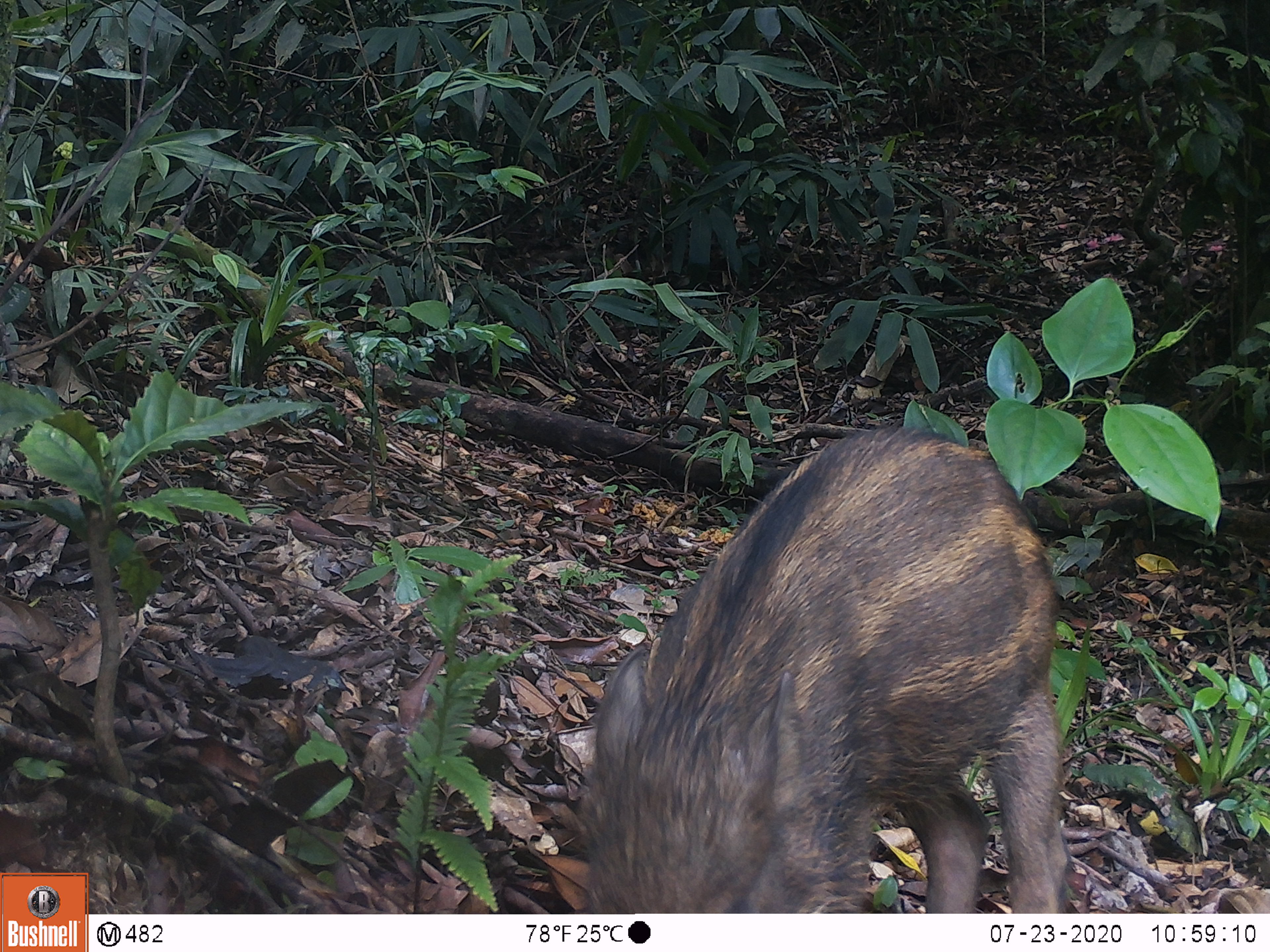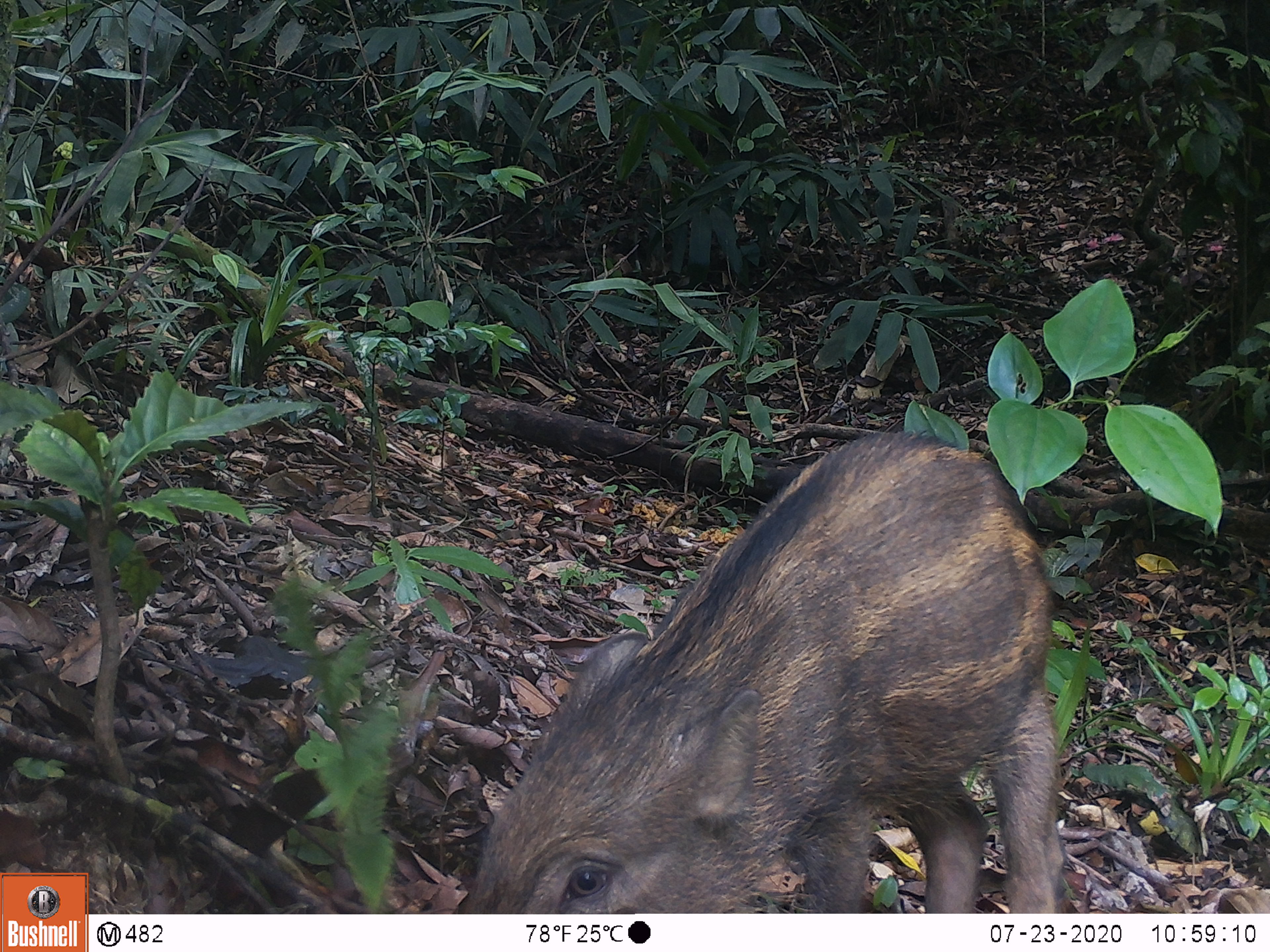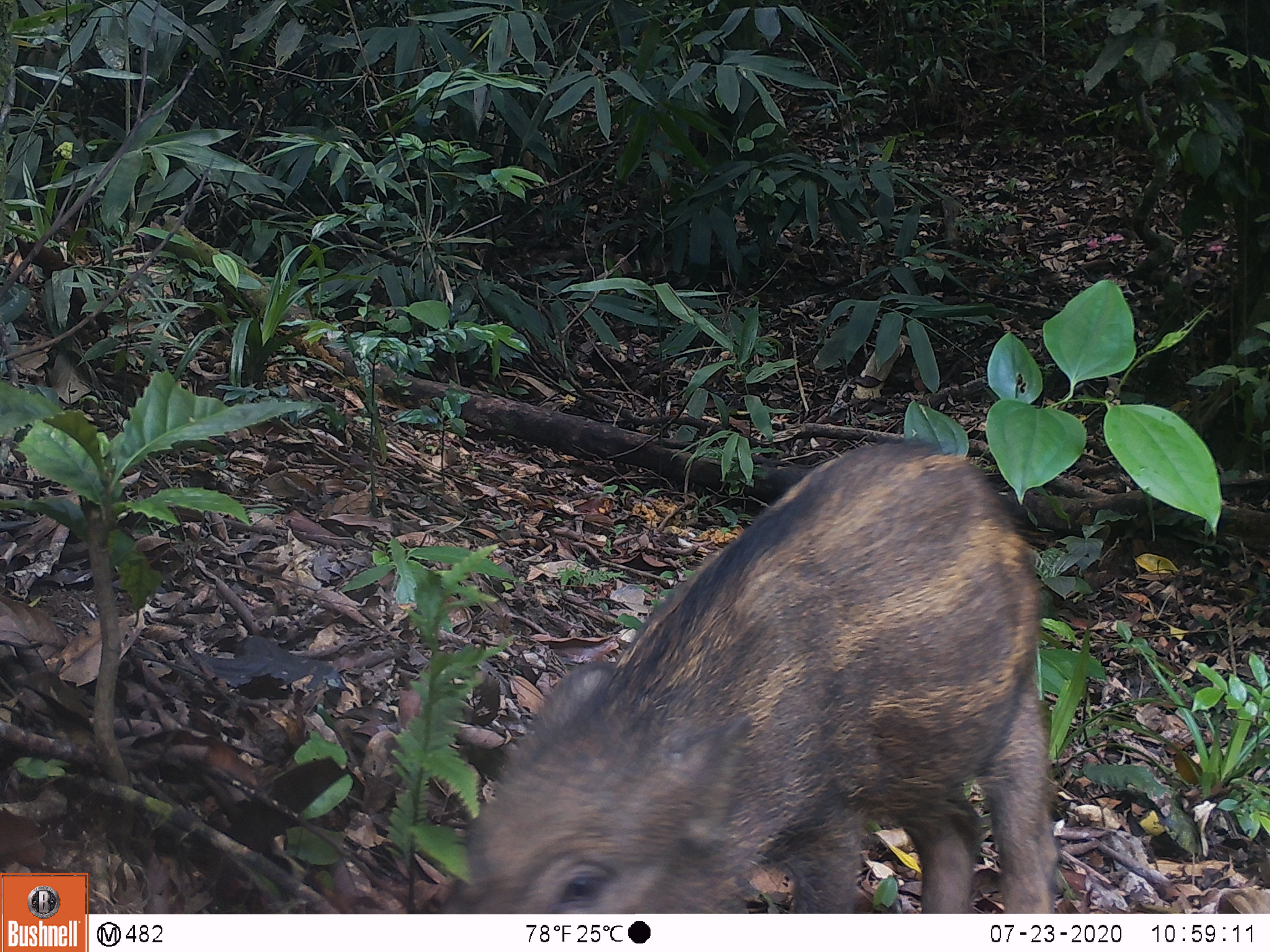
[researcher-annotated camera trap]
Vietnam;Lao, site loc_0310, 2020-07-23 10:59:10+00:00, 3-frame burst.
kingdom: Animalia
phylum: Chordata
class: Mammalia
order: Artiodactyla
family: Suidae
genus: Sus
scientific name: Sus scrofa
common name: eurasian wild pig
Eurasian wild pig (Sus scrofa). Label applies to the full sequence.